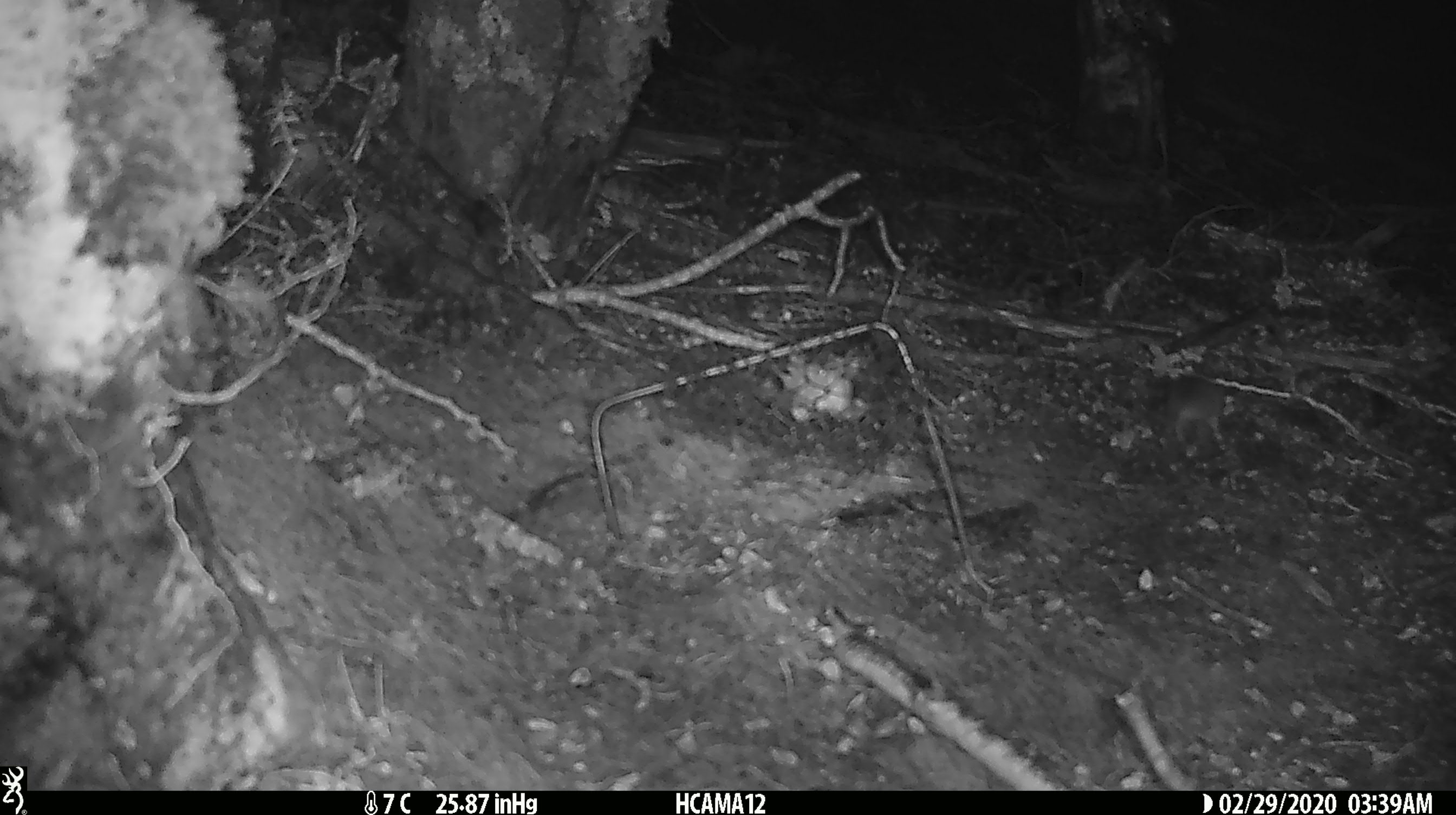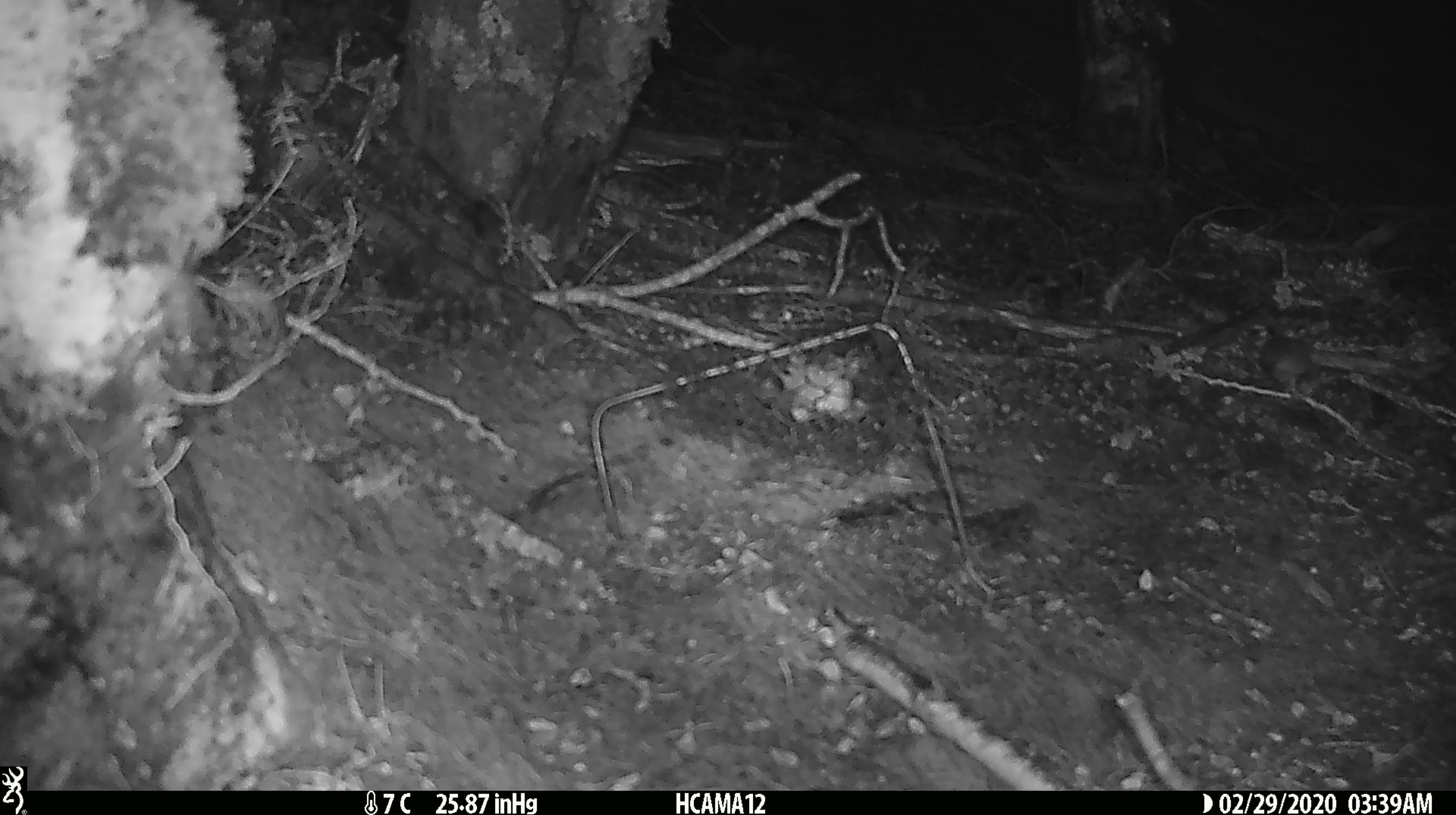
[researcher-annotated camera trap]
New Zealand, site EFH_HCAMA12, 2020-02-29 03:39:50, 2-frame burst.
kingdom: Animalia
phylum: Chordata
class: Mammalia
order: Rodentia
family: Muridae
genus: Mus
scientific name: Mus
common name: mouse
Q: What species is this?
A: Mouse (Mus).